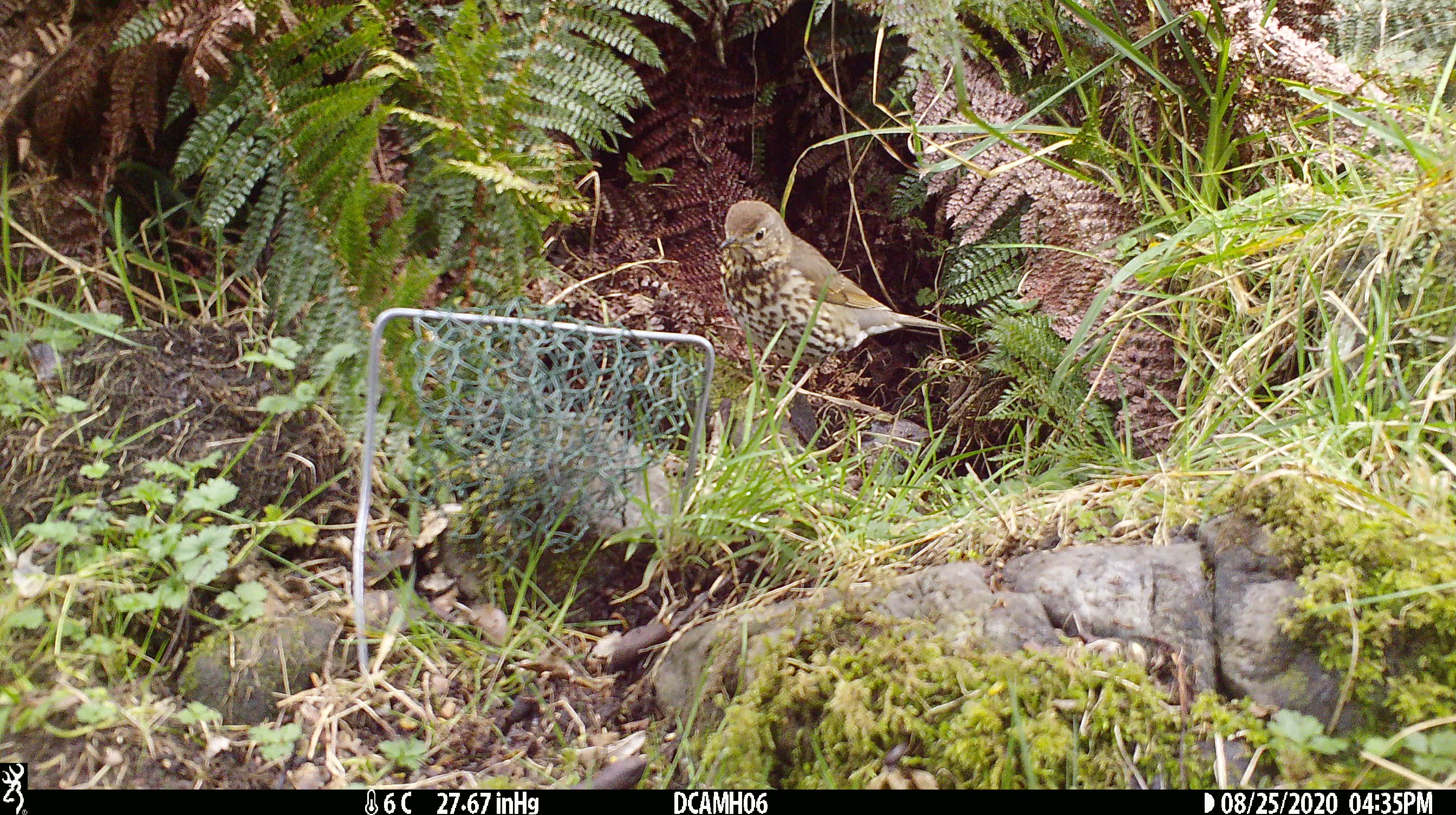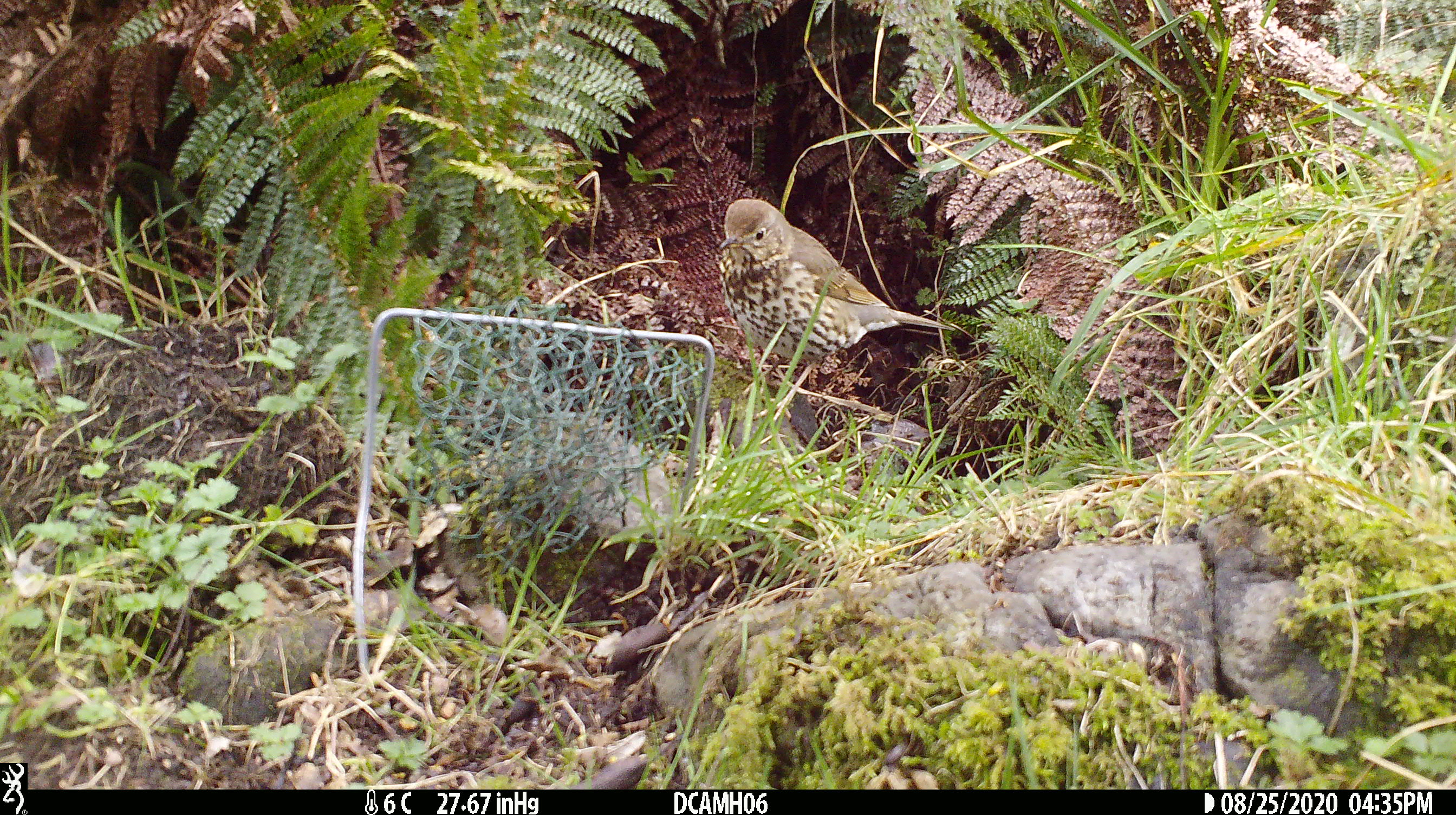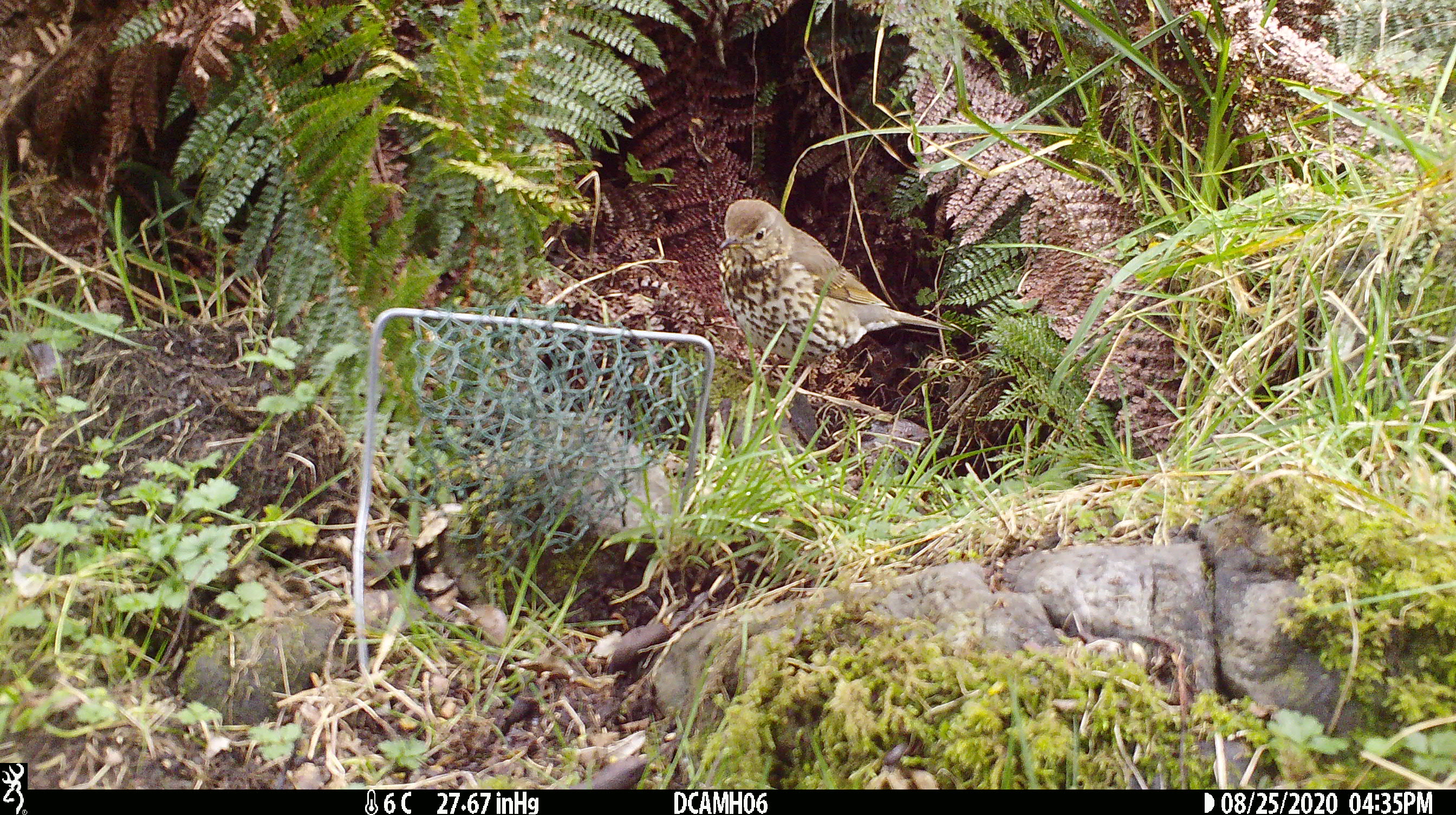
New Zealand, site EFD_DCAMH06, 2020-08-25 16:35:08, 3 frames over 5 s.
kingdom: Animalia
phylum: Chordata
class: Aves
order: Passeriformes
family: Turdidae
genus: Turdus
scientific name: Turdus philomelos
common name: song thrush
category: thrush